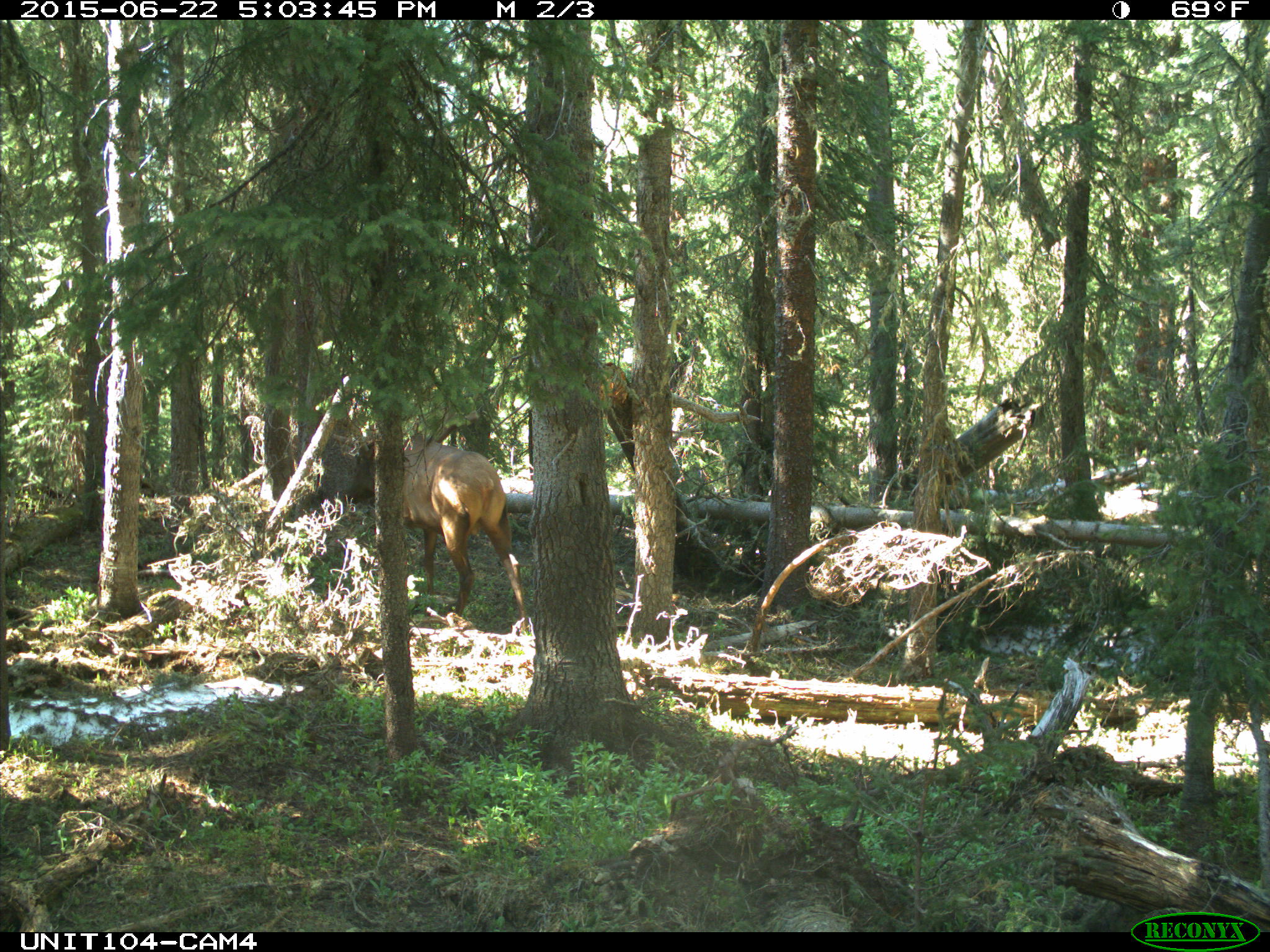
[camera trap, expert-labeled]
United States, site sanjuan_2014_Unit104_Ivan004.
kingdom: Animalia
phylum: Chordata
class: Mammalia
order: Artiodactyla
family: Cervidae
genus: Cervus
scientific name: Cervus elaphus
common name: red deer